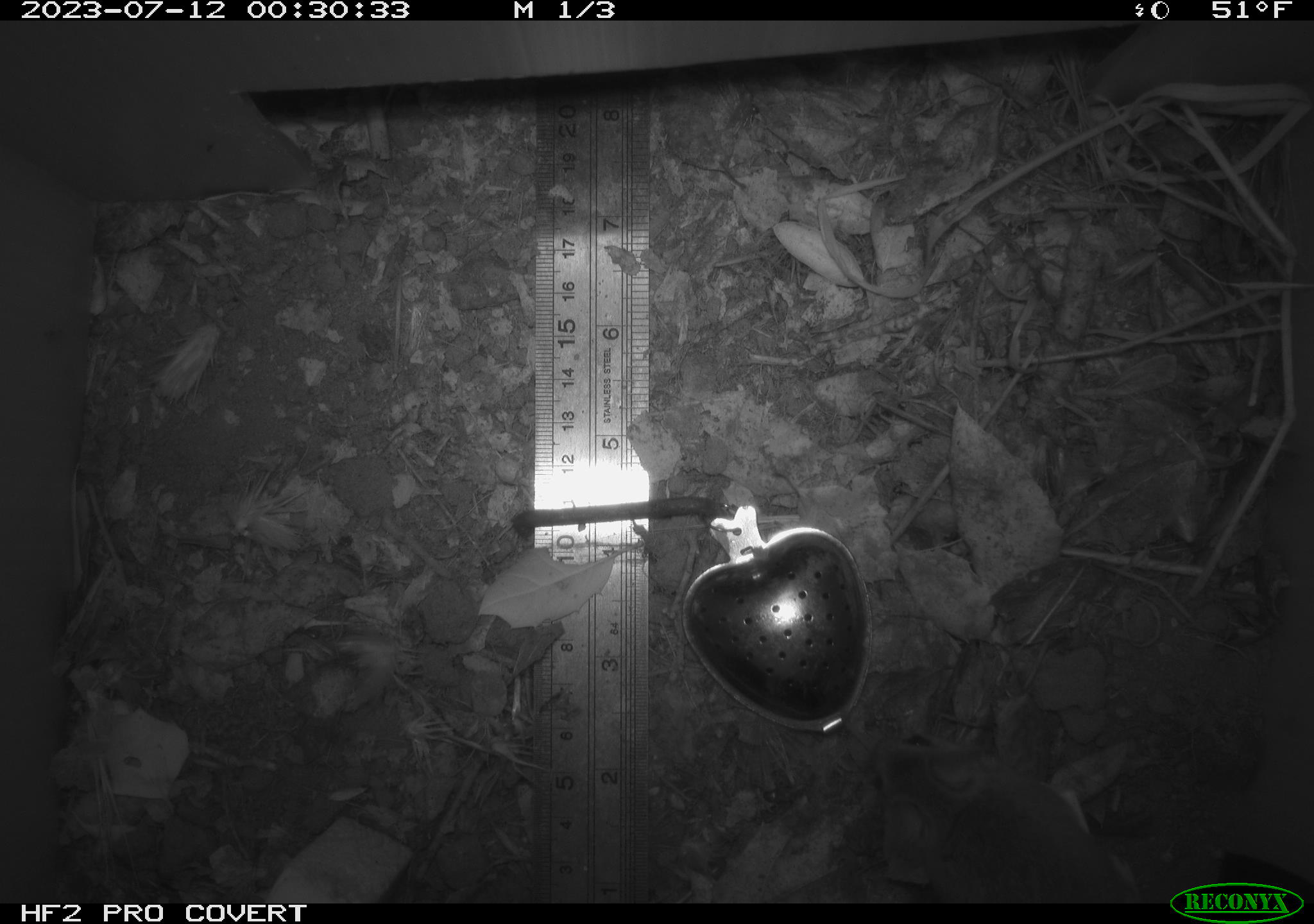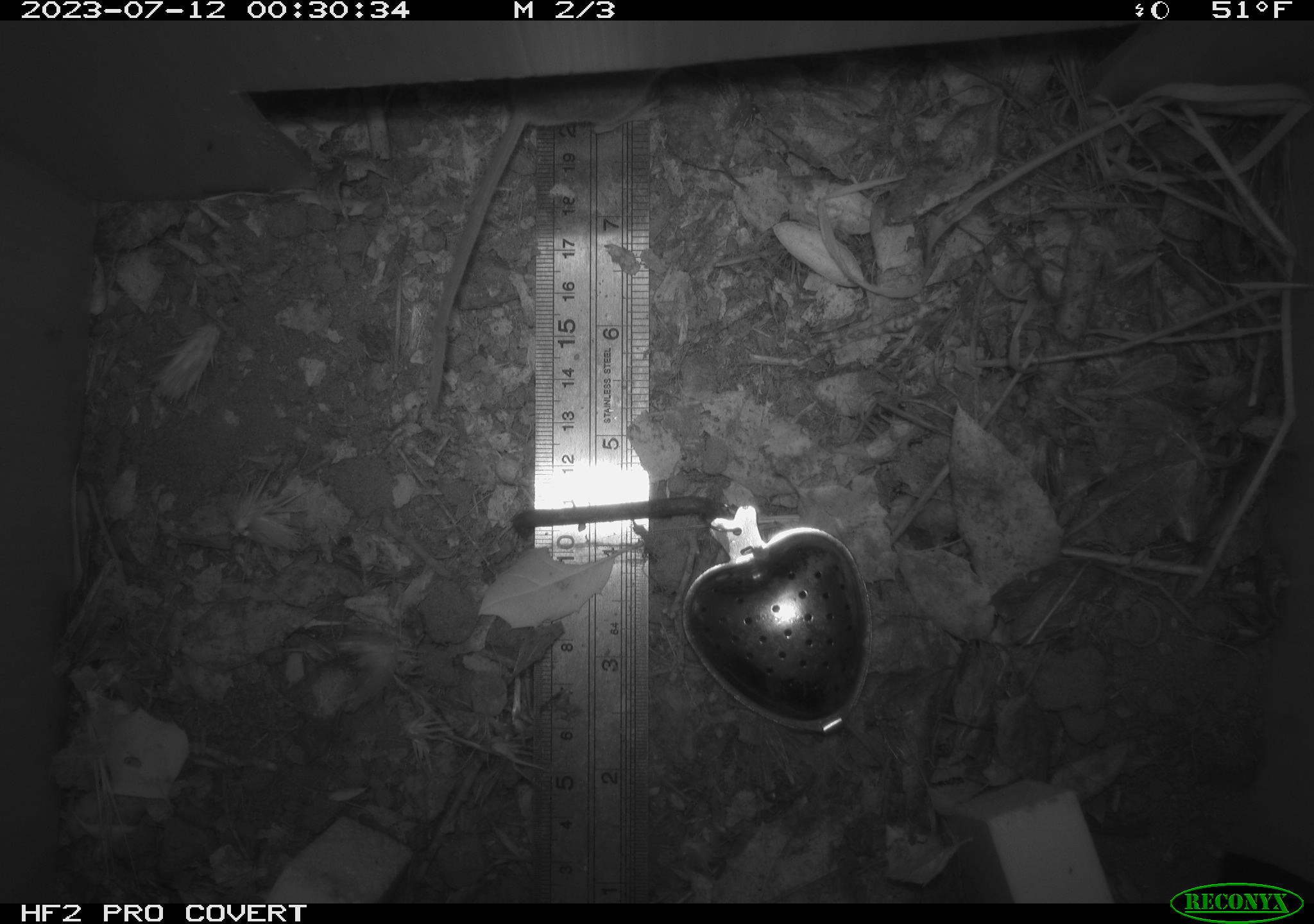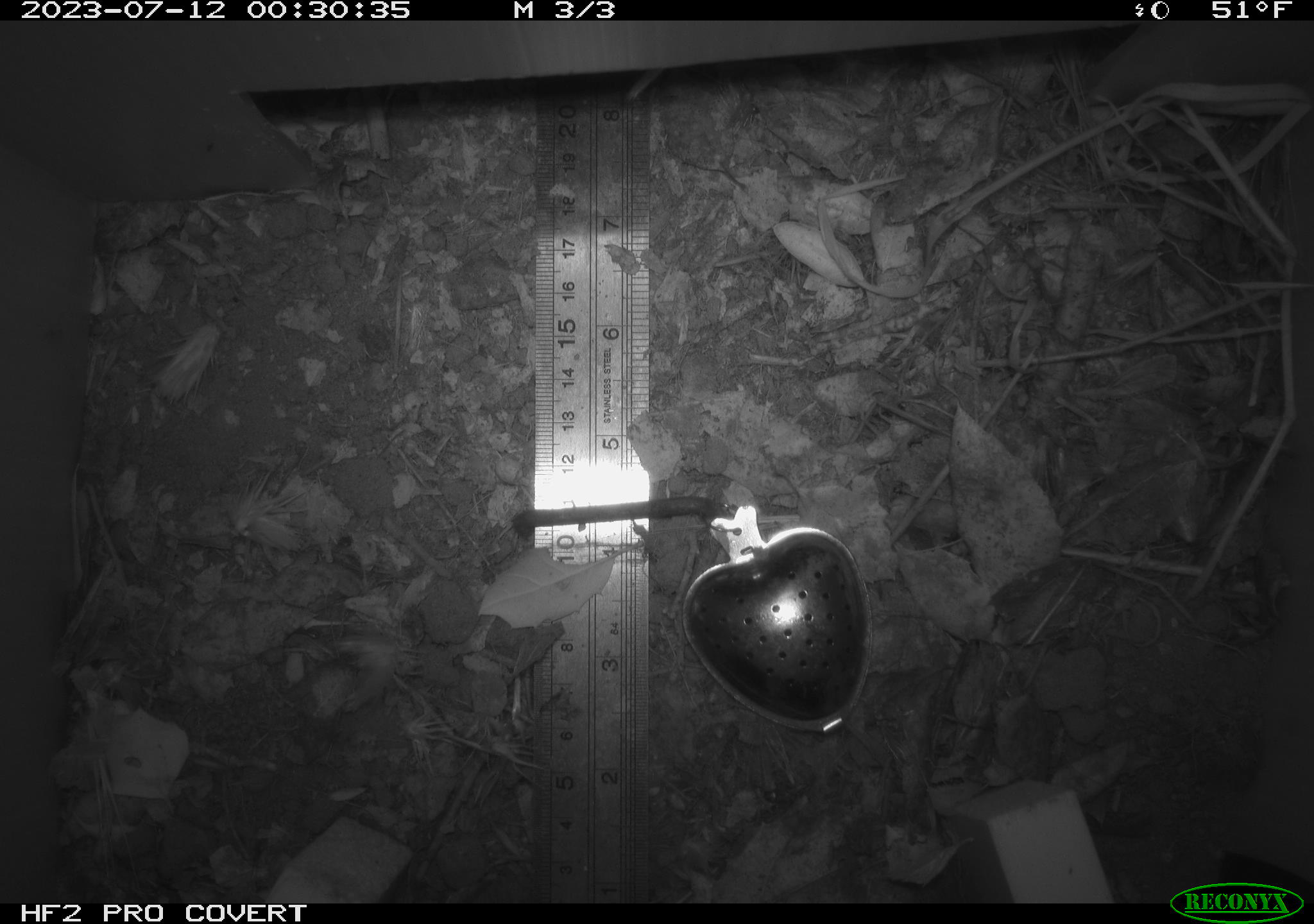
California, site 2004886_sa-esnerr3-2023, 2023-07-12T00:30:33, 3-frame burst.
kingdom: Animalia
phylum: Chordata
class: Mammalia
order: Rodentia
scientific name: Rodentia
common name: mouse species